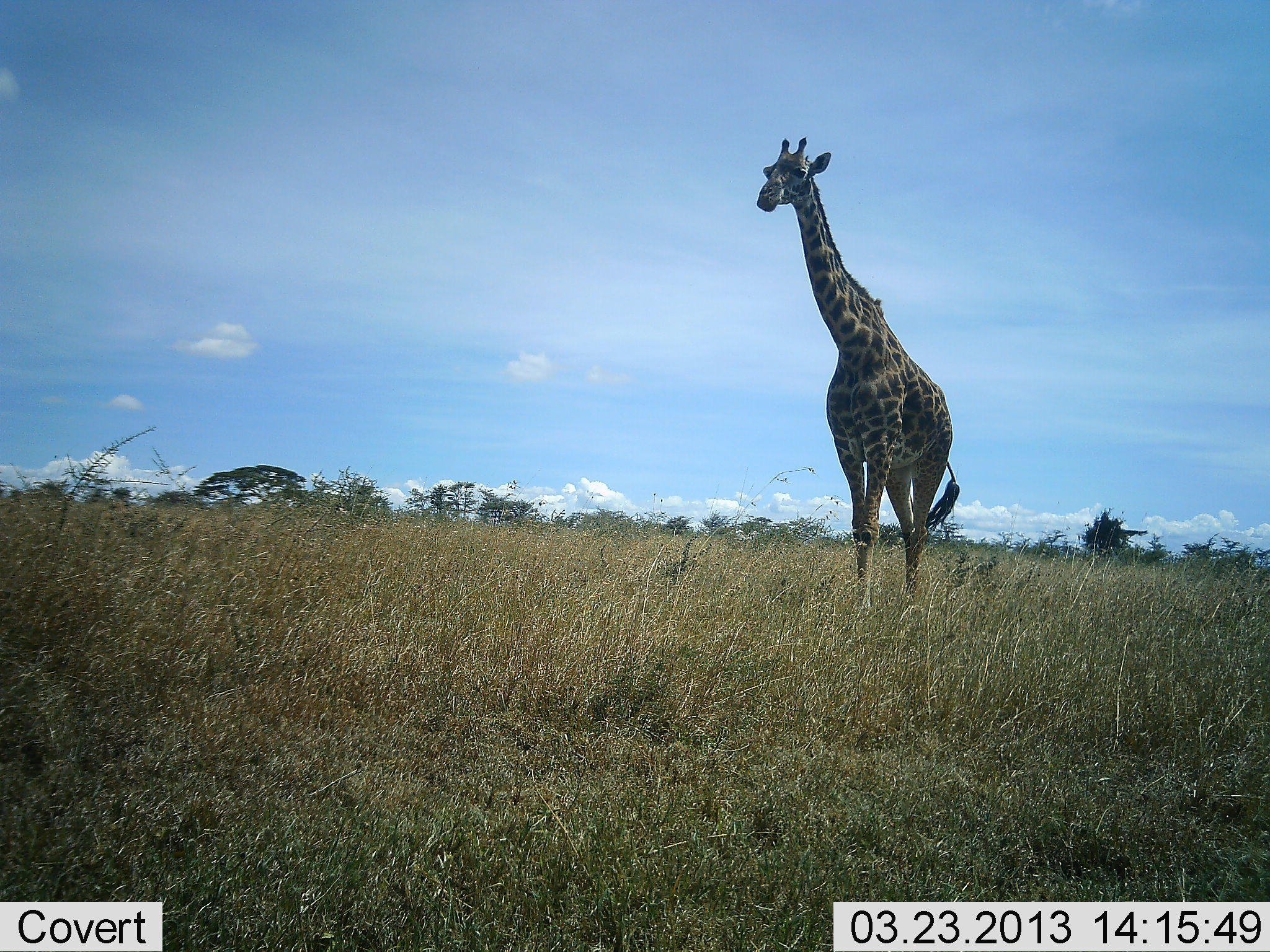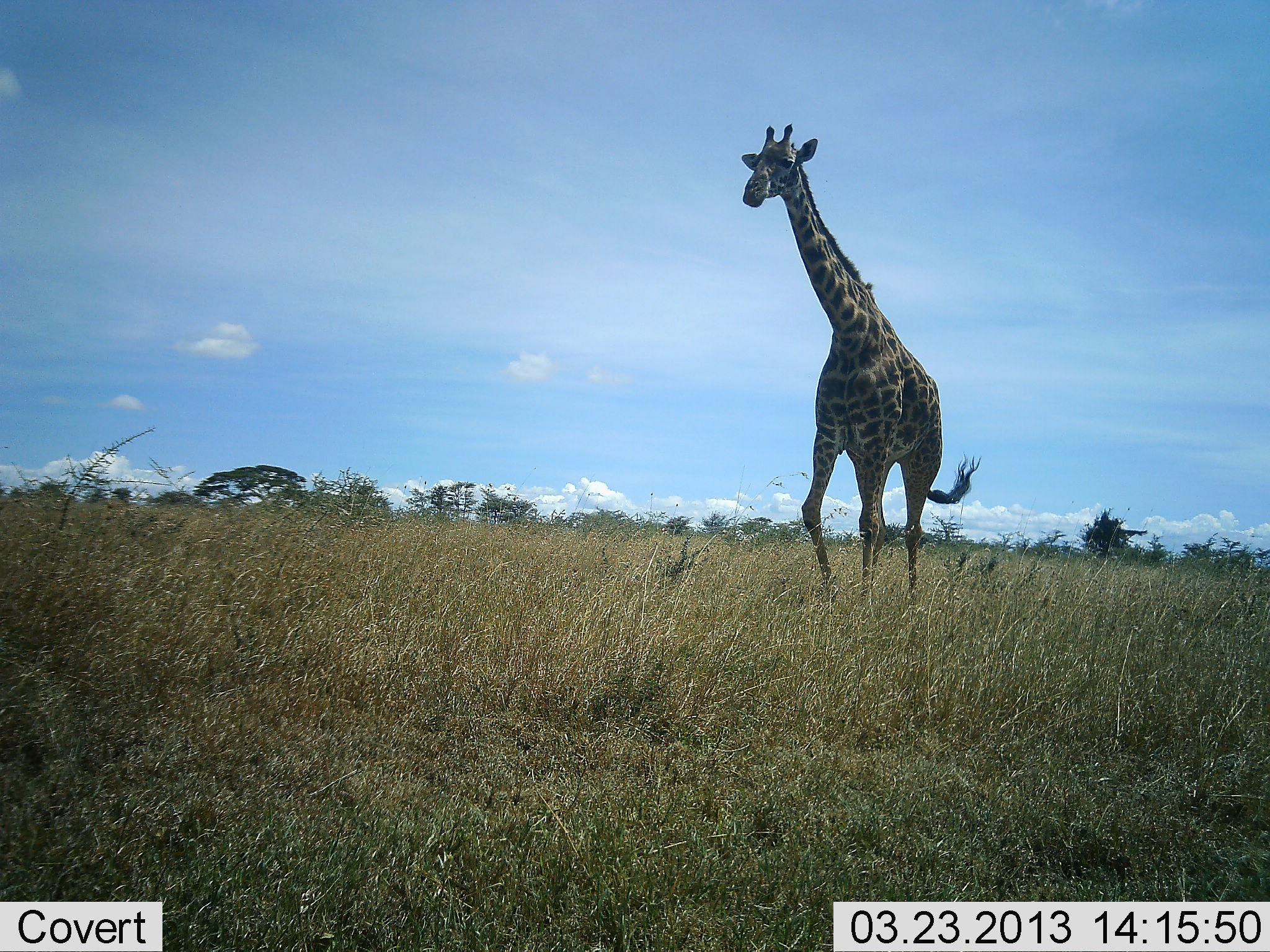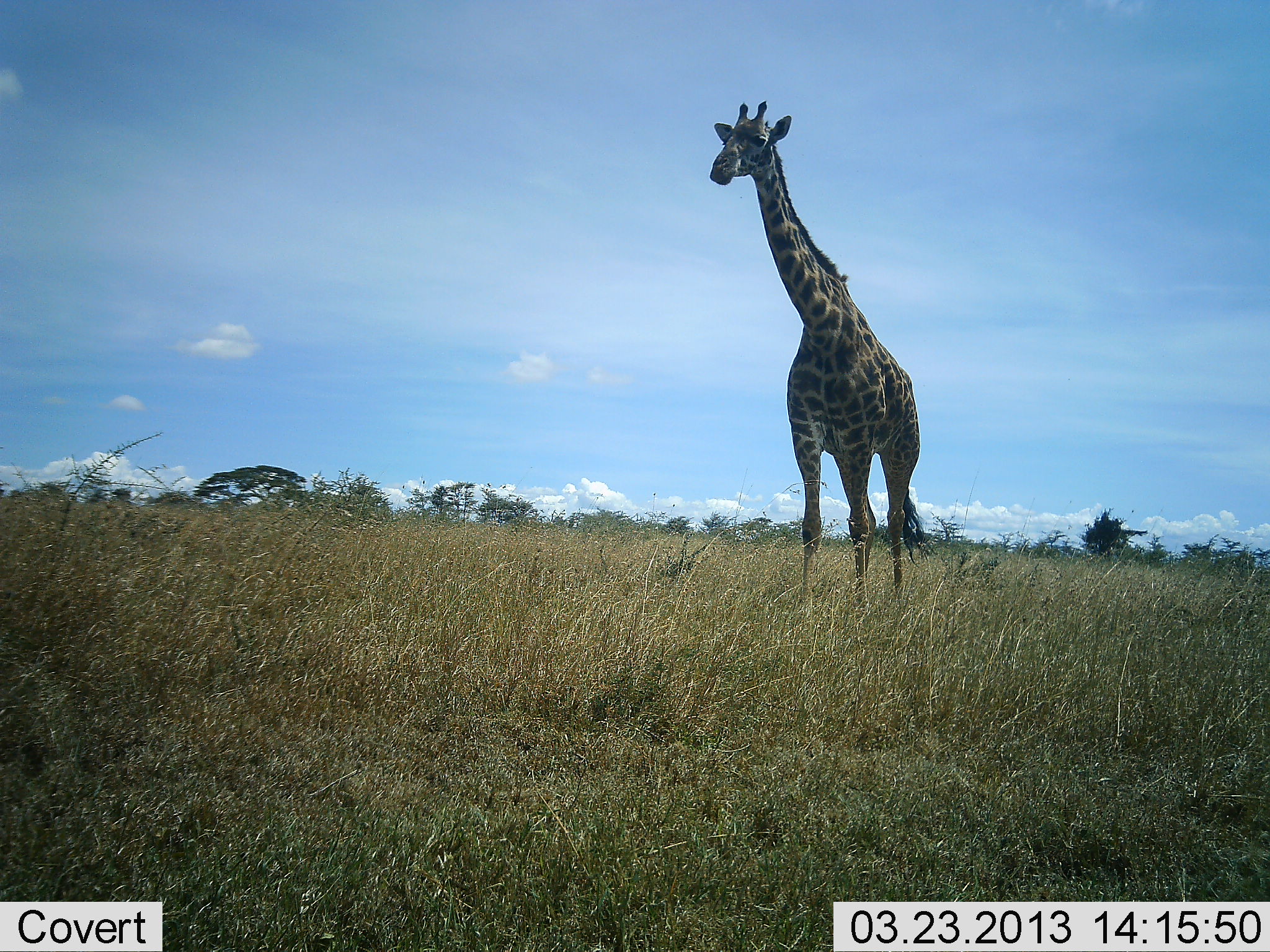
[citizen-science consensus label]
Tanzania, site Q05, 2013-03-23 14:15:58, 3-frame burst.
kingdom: Animalia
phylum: Chordata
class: Mammalia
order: Artiodactyla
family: Giraffidae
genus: Giraffa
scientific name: Giraffa camelopardalis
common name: giraffe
Giraffe (Giraffa camelopardalis), count 1. Behavior (volunteer vote fractions): standing 4%, resting 0%, moving 96%, interacting 0%. Young present (vote fraction): 0%. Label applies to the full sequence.